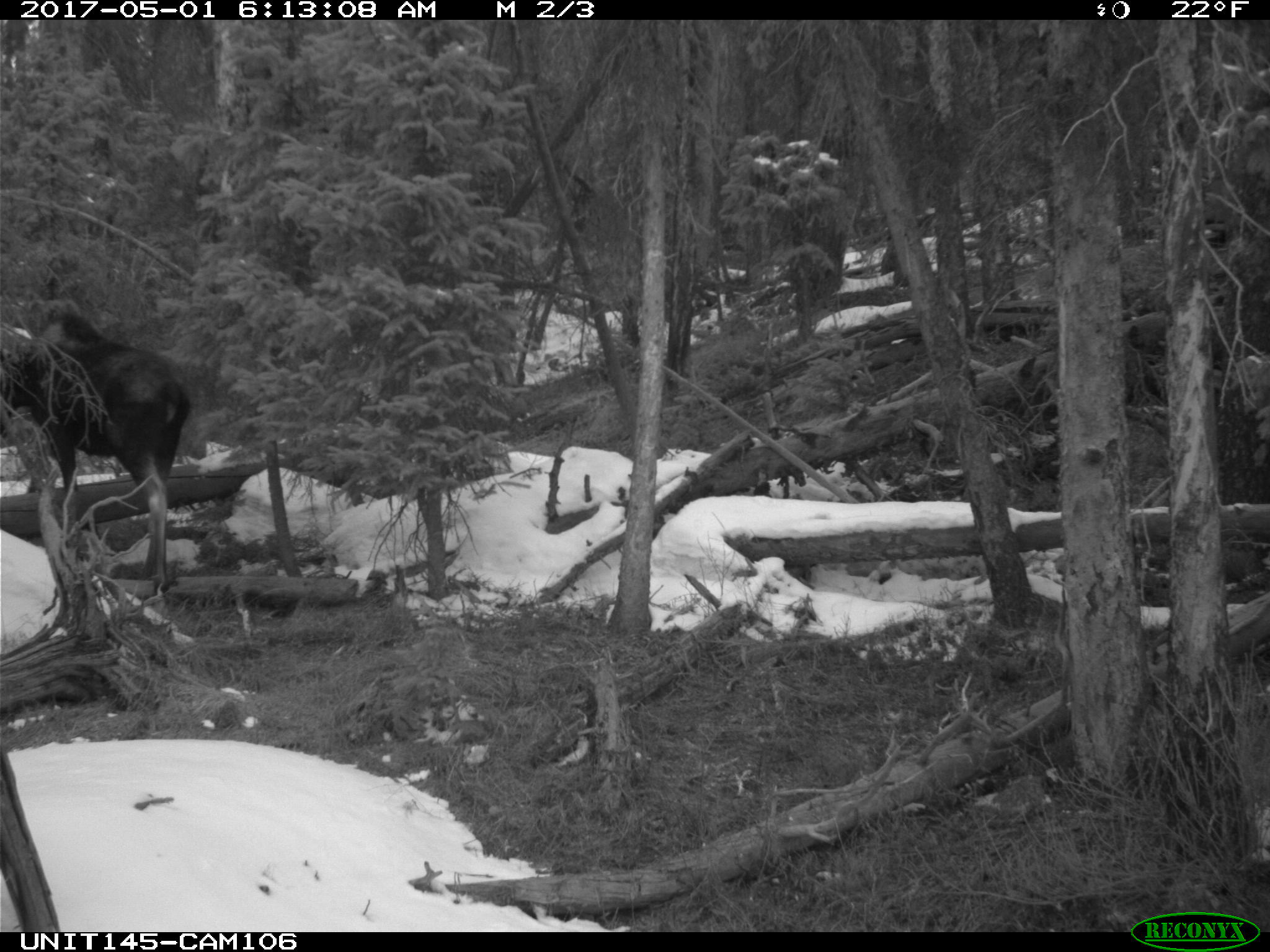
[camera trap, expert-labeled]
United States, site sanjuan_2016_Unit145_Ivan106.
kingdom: Animalia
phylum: Chordata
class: Mammalia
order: Artiodactyla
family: Cervidae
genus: Alces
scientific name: Alces alces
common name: moose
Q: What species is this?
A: Alces alces (moose).